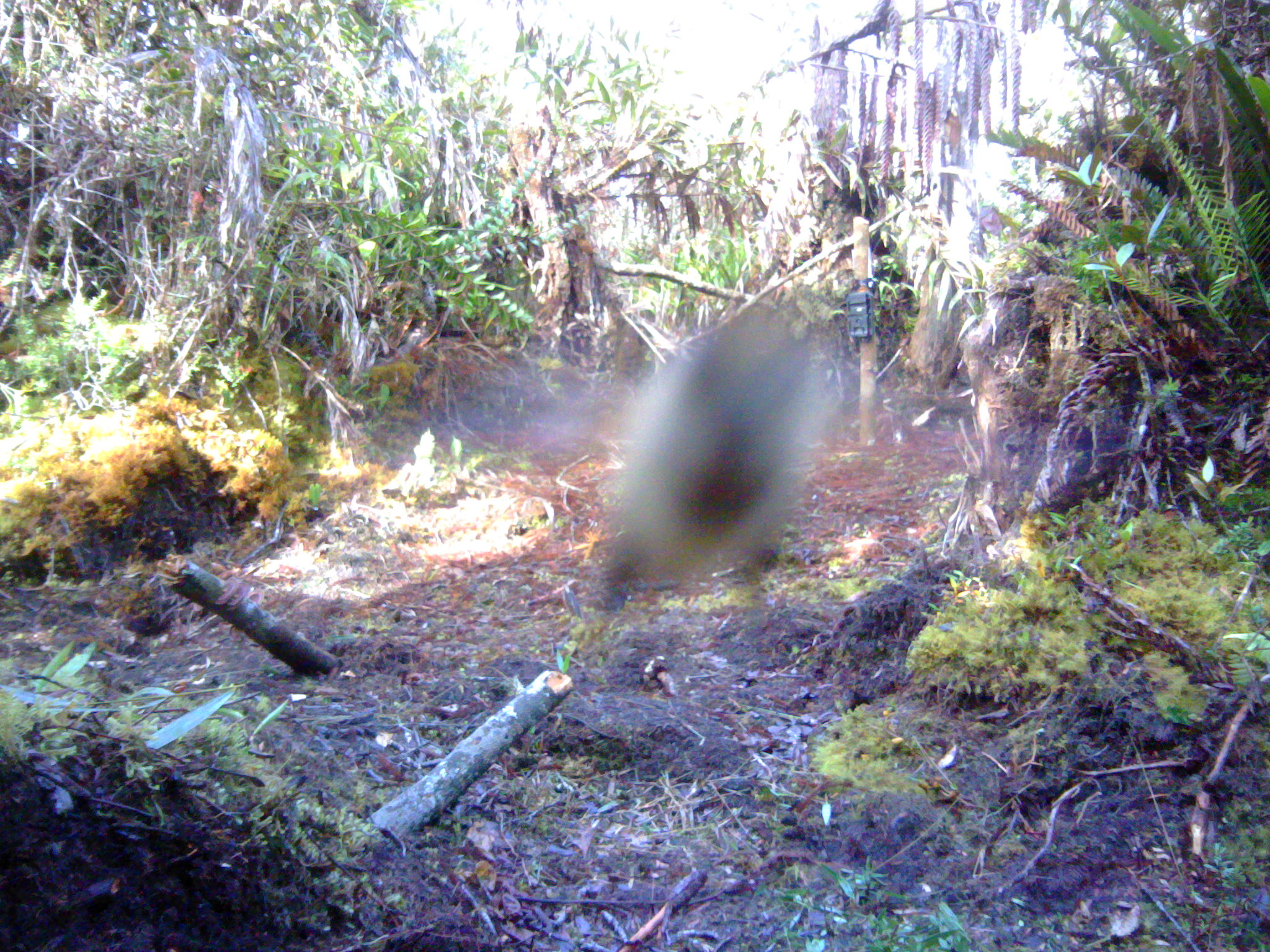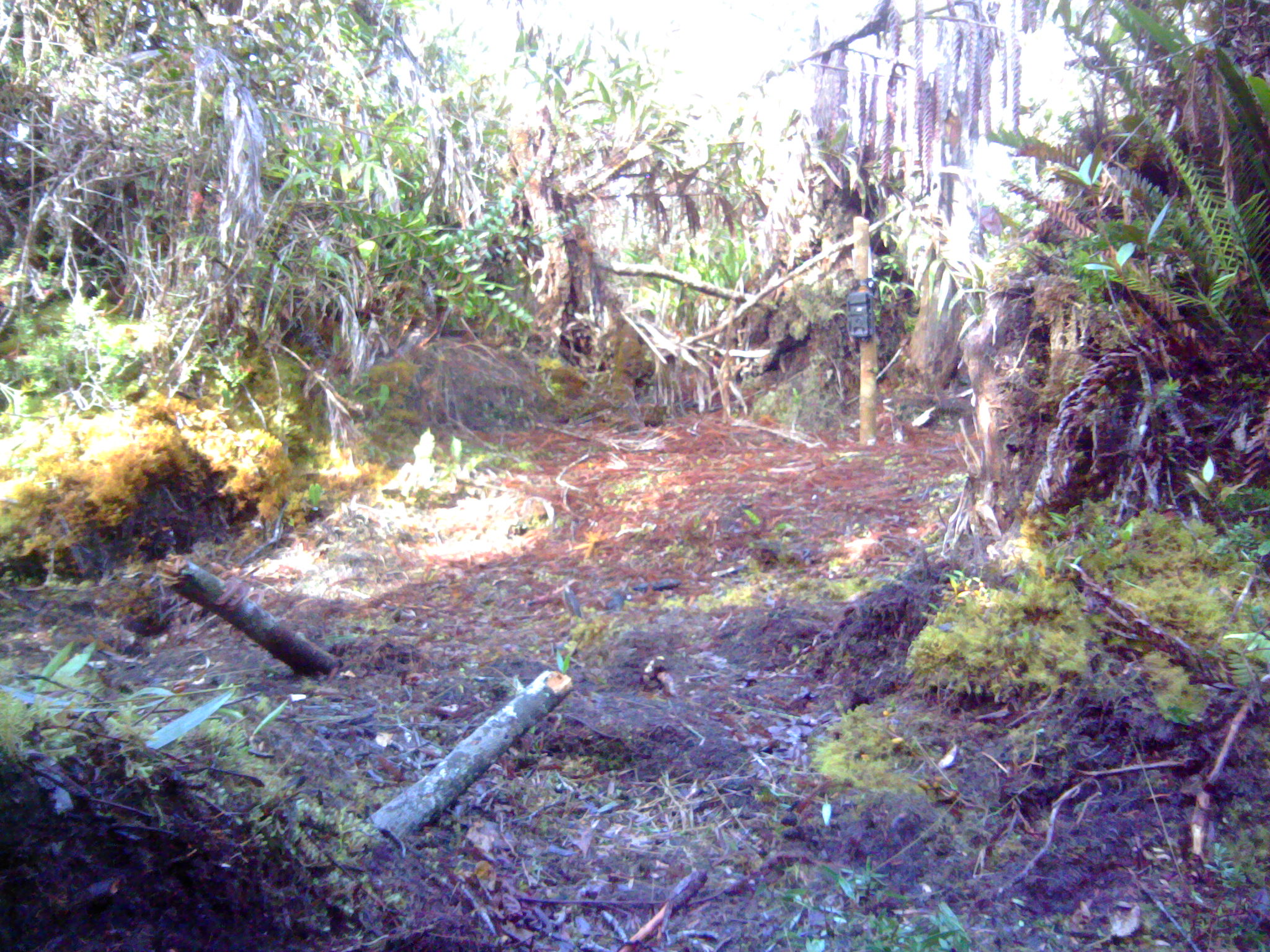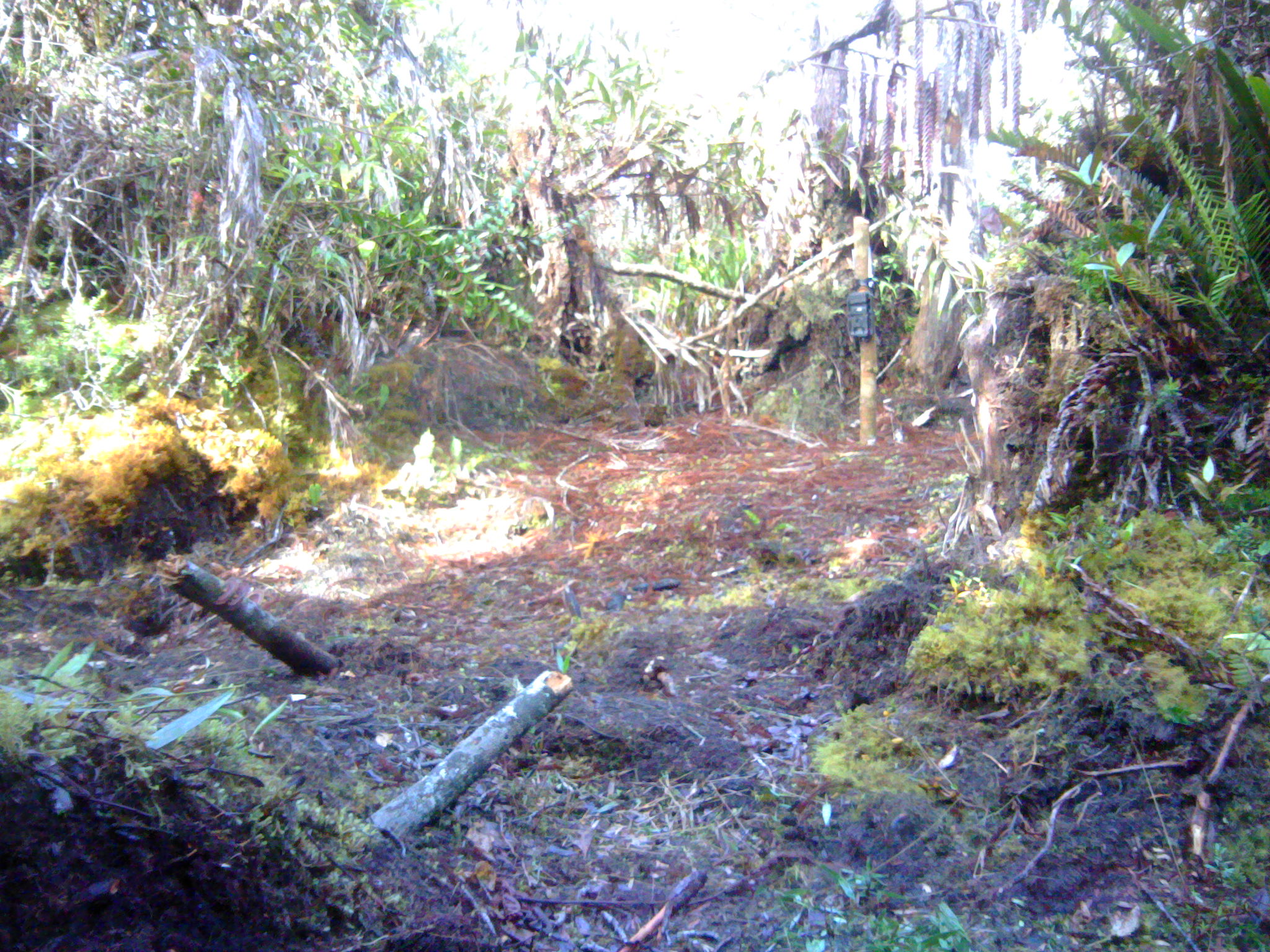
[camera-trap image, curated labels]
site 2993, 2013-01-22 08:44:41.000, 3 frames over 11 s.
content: unidentified animal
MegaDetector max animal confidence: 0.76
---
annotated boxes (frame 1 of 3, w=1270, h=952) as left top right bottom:
unknown: 588 281 832 617